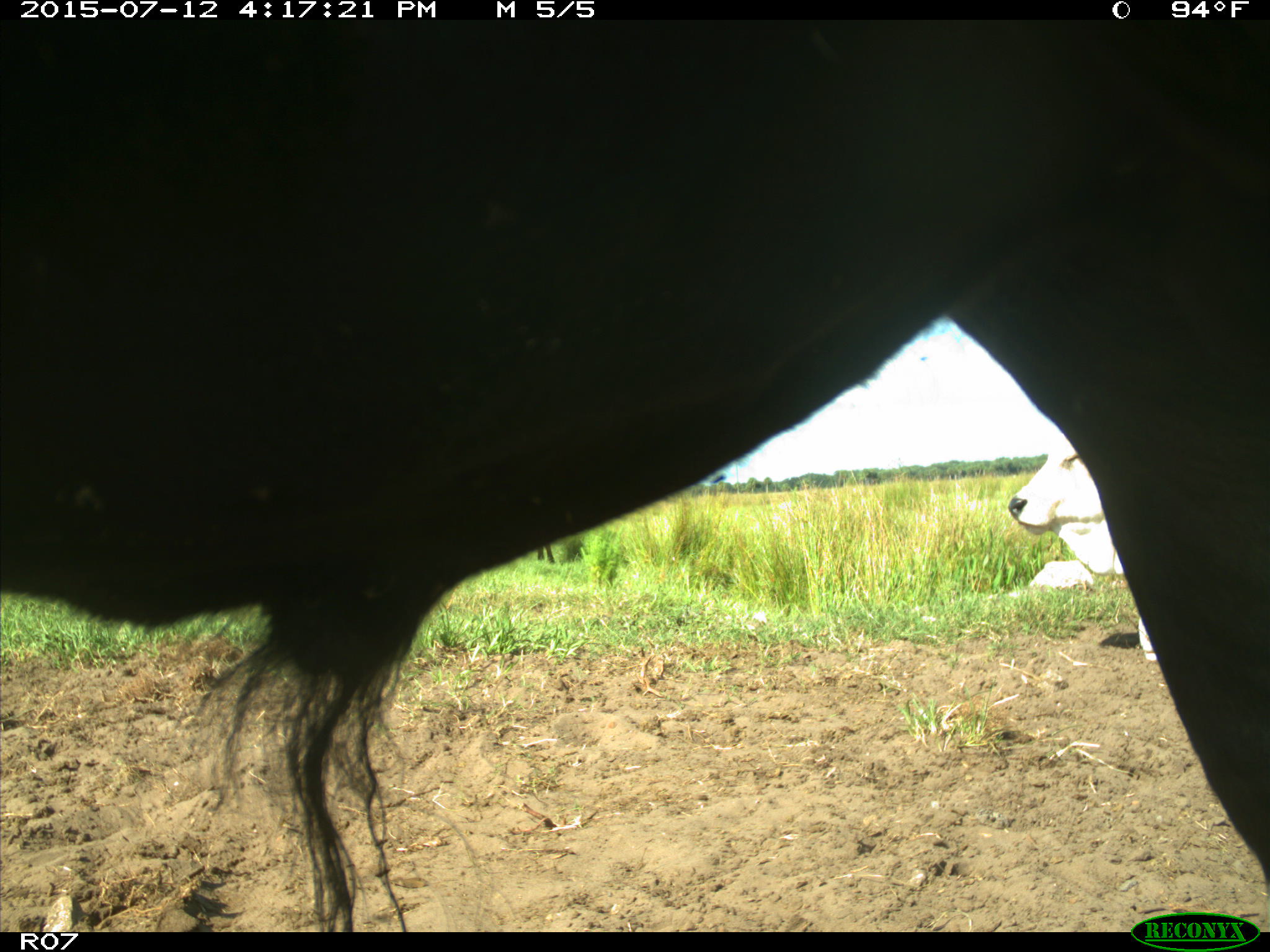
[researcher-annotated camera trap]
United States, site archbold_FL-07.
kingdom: Animalia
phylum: Chordata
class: Mammalia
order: Artiodactyla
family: Bovidae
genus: Bos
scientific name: Bos taurus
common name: domestic cow